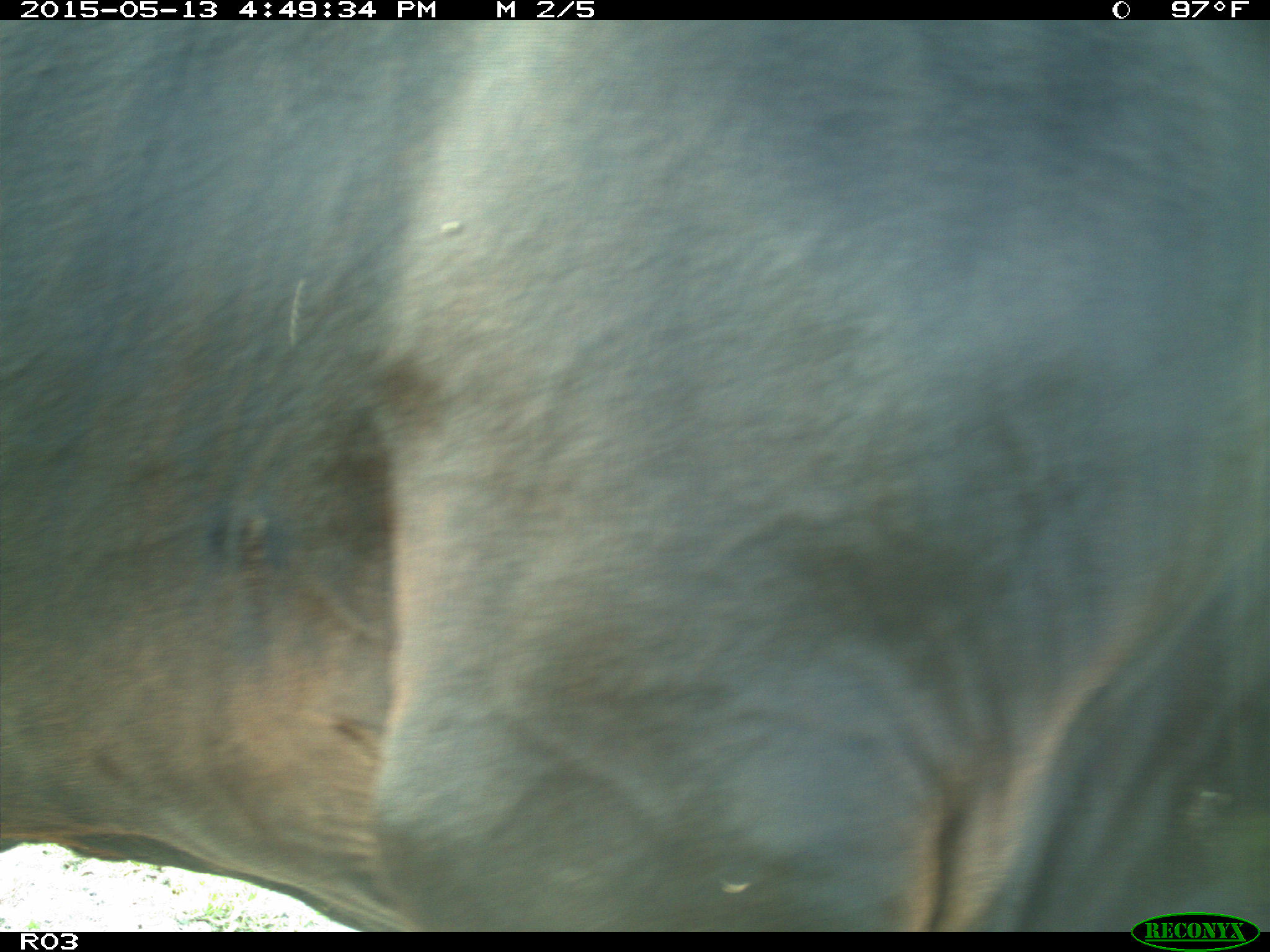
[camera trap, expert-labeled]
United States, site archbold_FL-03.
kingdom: Animalia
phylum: Chordata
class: Mammalia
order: Artiodactyla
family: Bovidae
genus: Bos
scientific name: Bos taurus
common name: domestic cow